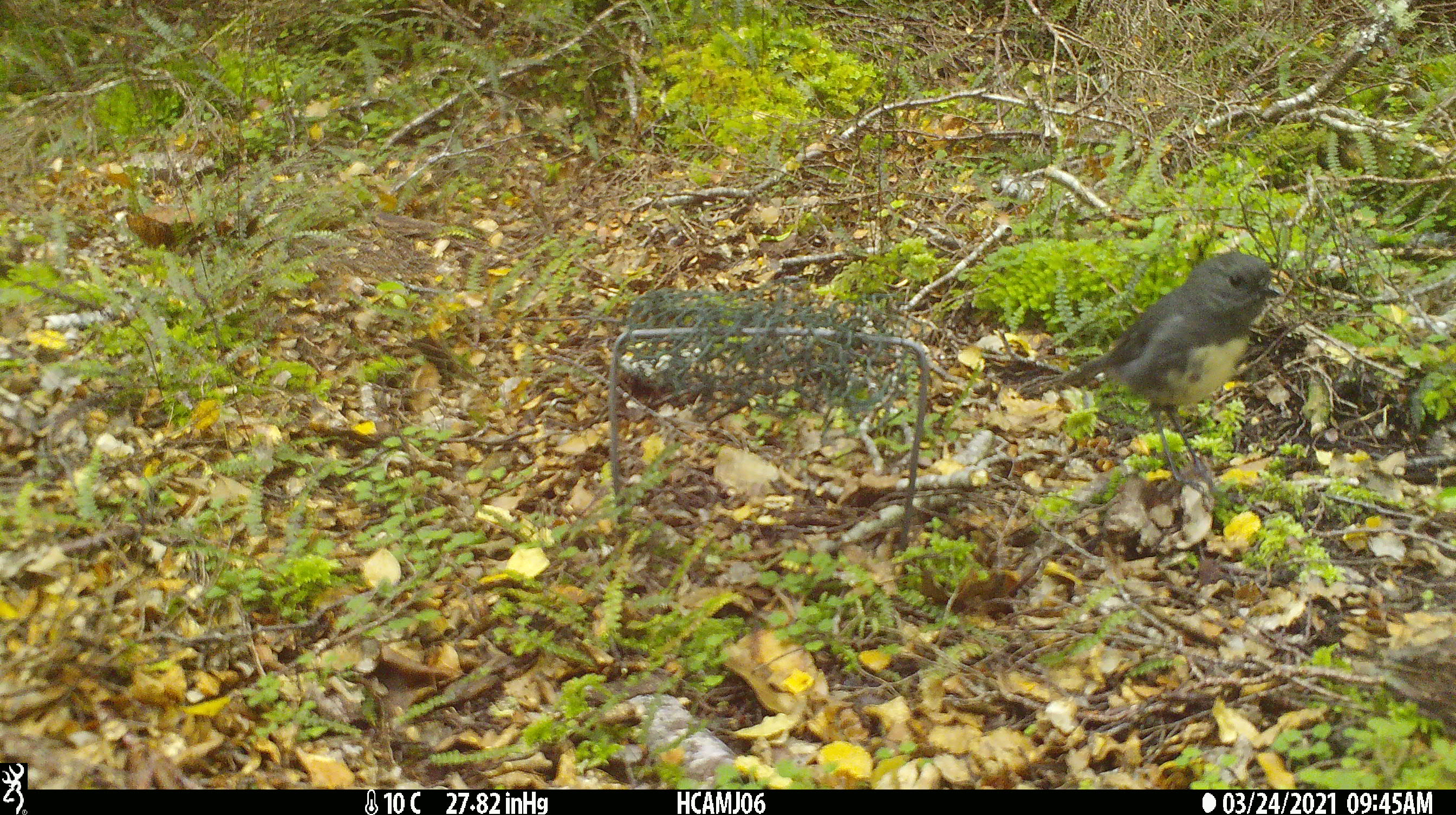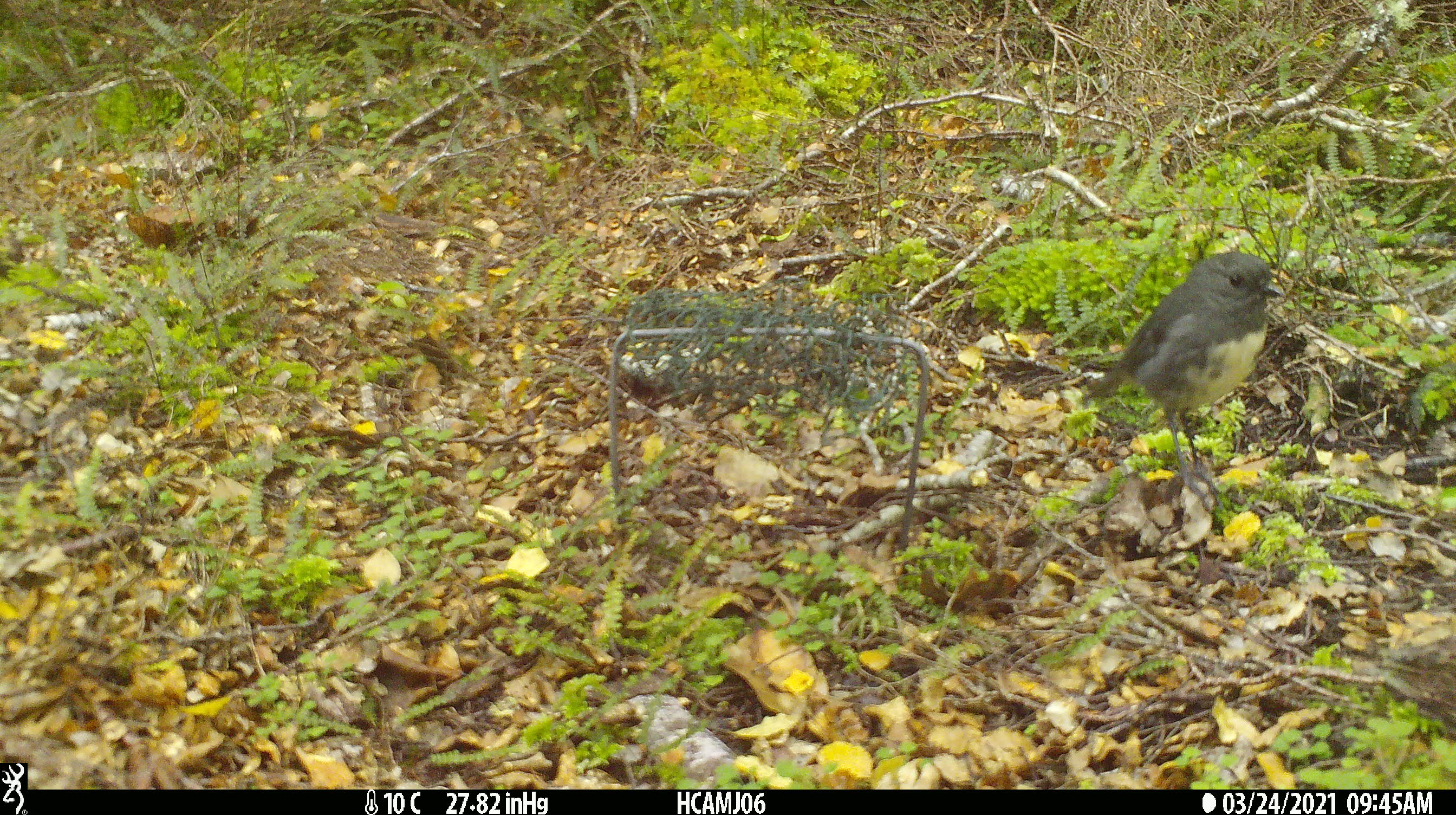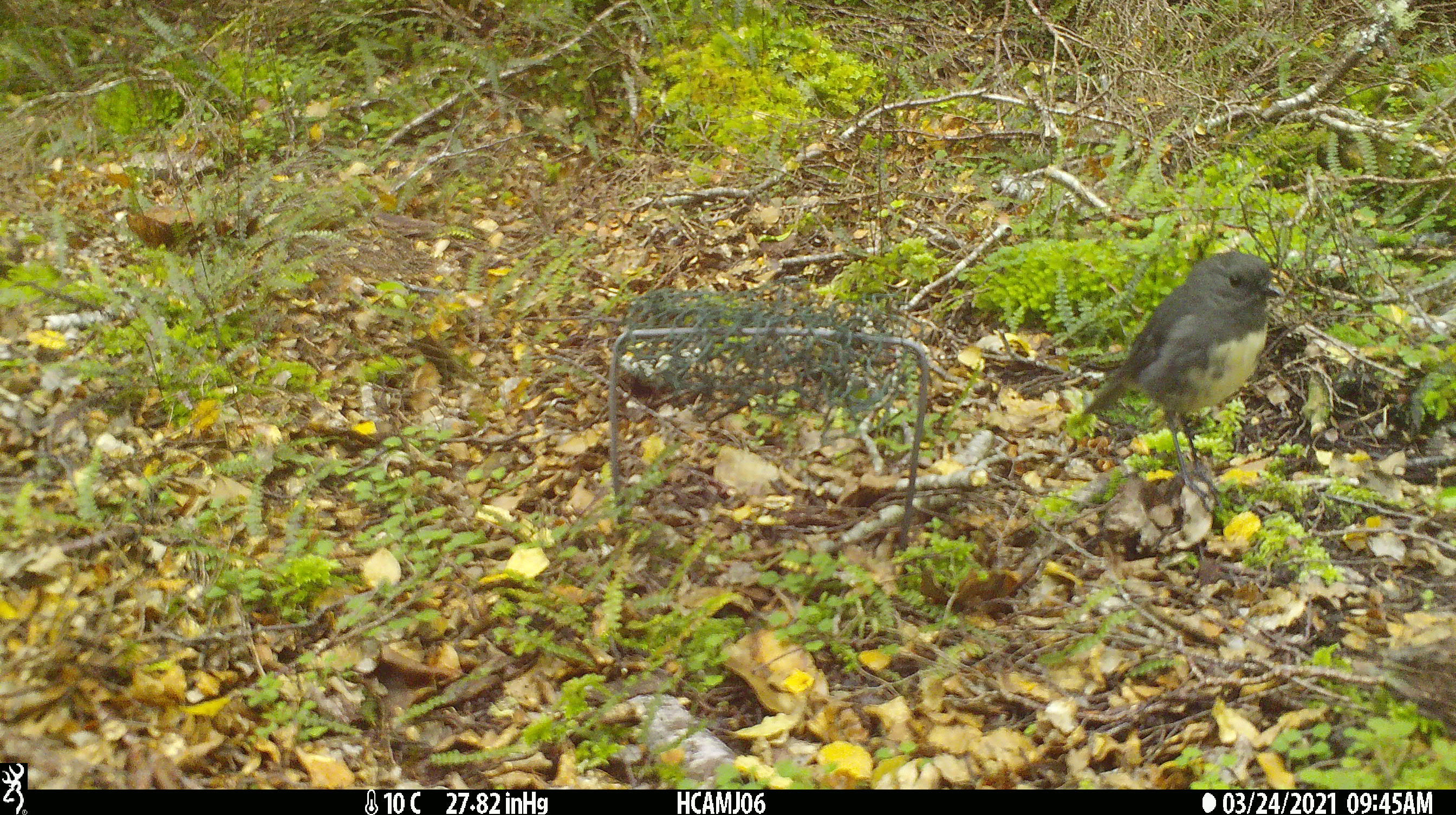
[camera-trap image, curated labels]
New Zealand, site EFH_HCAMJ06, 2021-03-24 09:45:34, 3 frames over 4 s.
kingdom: Animalia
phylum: Chordata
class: Aves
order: Passeriformes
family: Petroicidae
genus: Petroica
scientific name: Petroica australis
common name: new zealand robin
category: robin